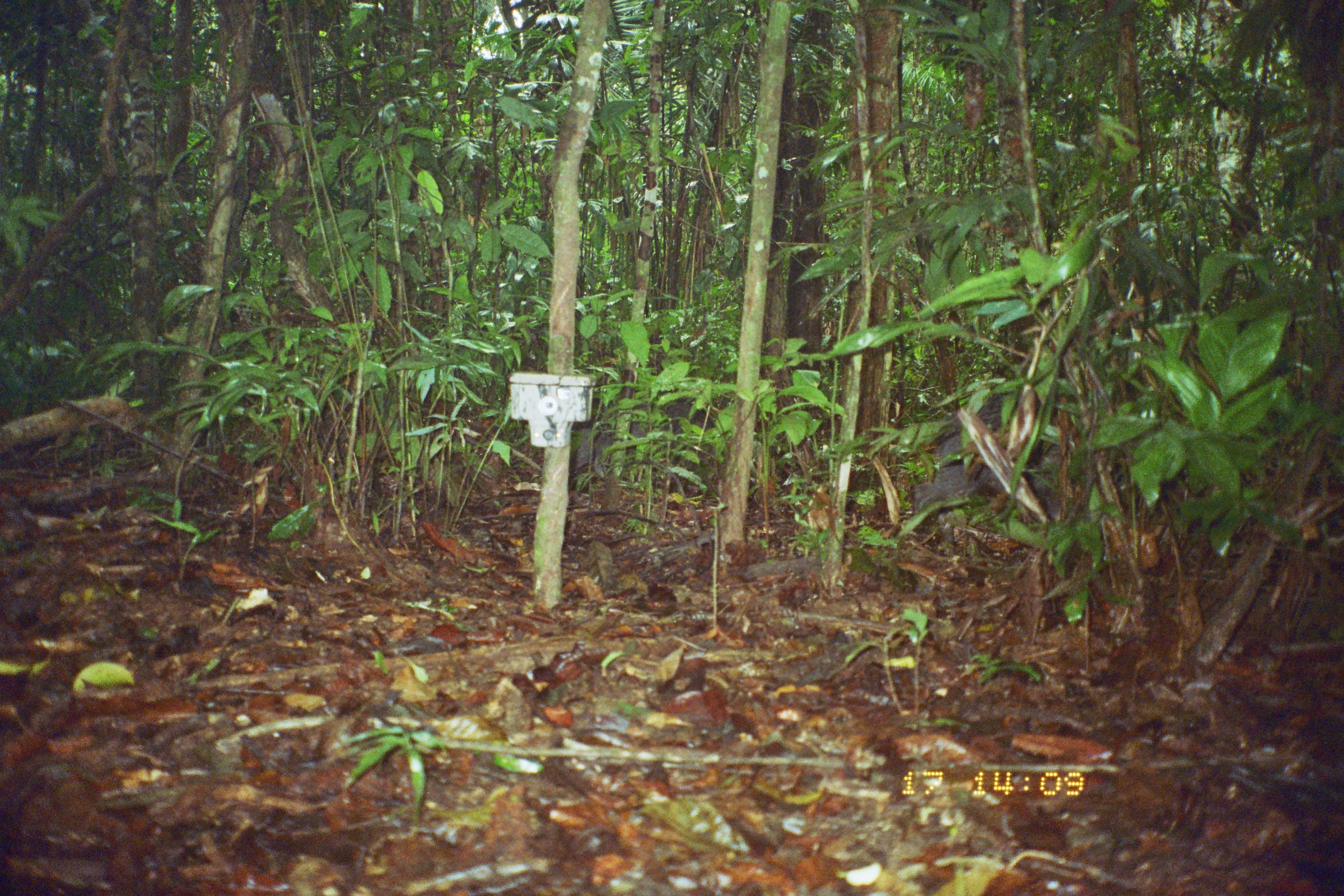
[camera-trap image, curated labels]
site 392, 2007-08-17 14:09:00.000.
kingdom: Animalia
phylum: Chordata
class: Mammalia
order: Artiodactyla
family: Tayassuidae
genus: Tayassu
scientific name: Tayassu pecari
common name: white-lipped peccary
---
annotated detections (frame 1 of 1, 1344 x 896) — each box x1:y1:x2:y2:
tayassu pecari: 906:379:1184:553; 568:396:721:480